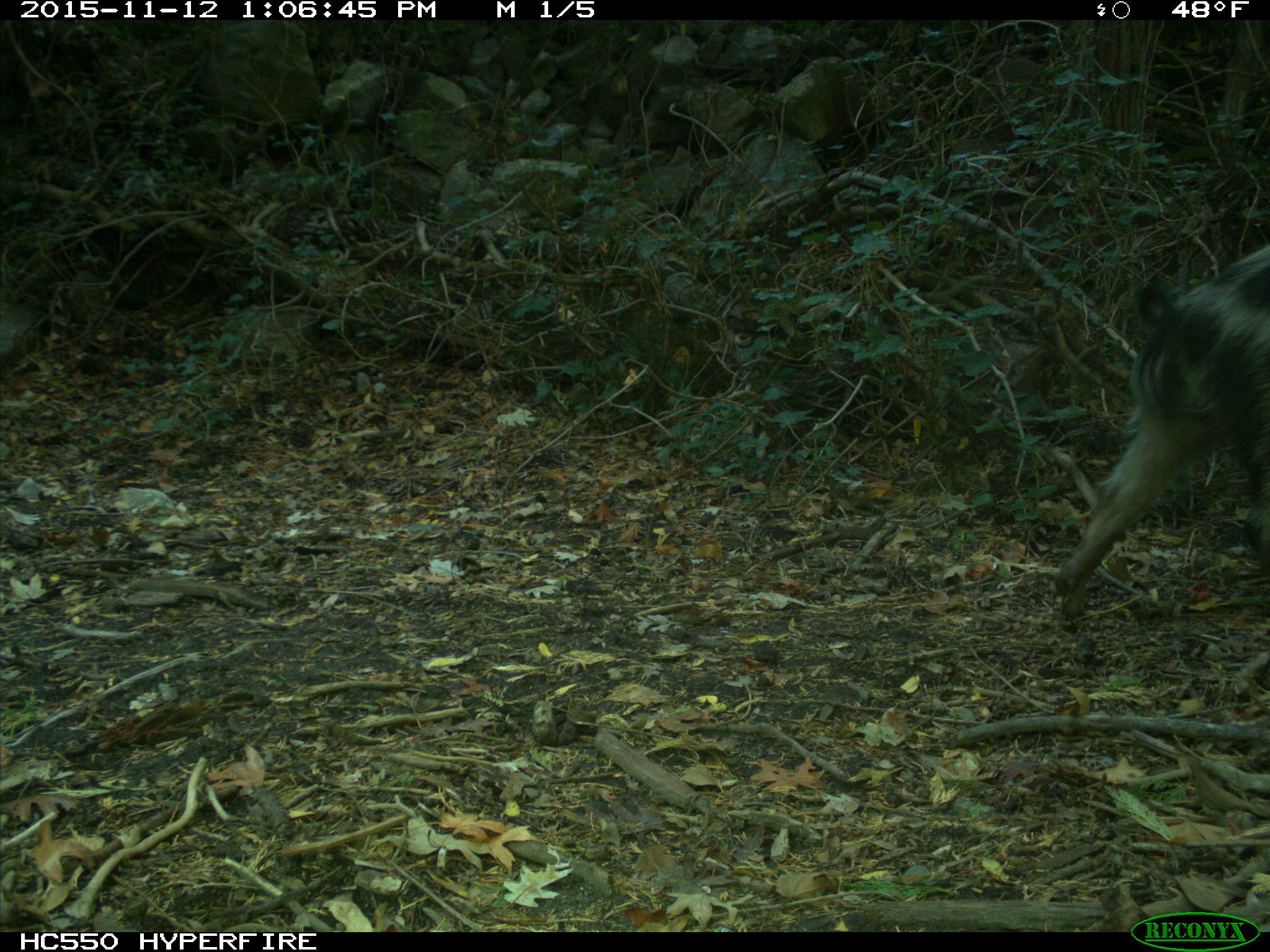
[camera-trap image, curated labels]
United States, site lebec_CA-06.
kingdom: Animalia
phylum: Chordata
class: Mammalia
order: Artiodactyla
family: Suidae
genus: Sus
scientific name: Sus scrofa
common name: wild boar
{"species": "Sus scrofa (wild boar)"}